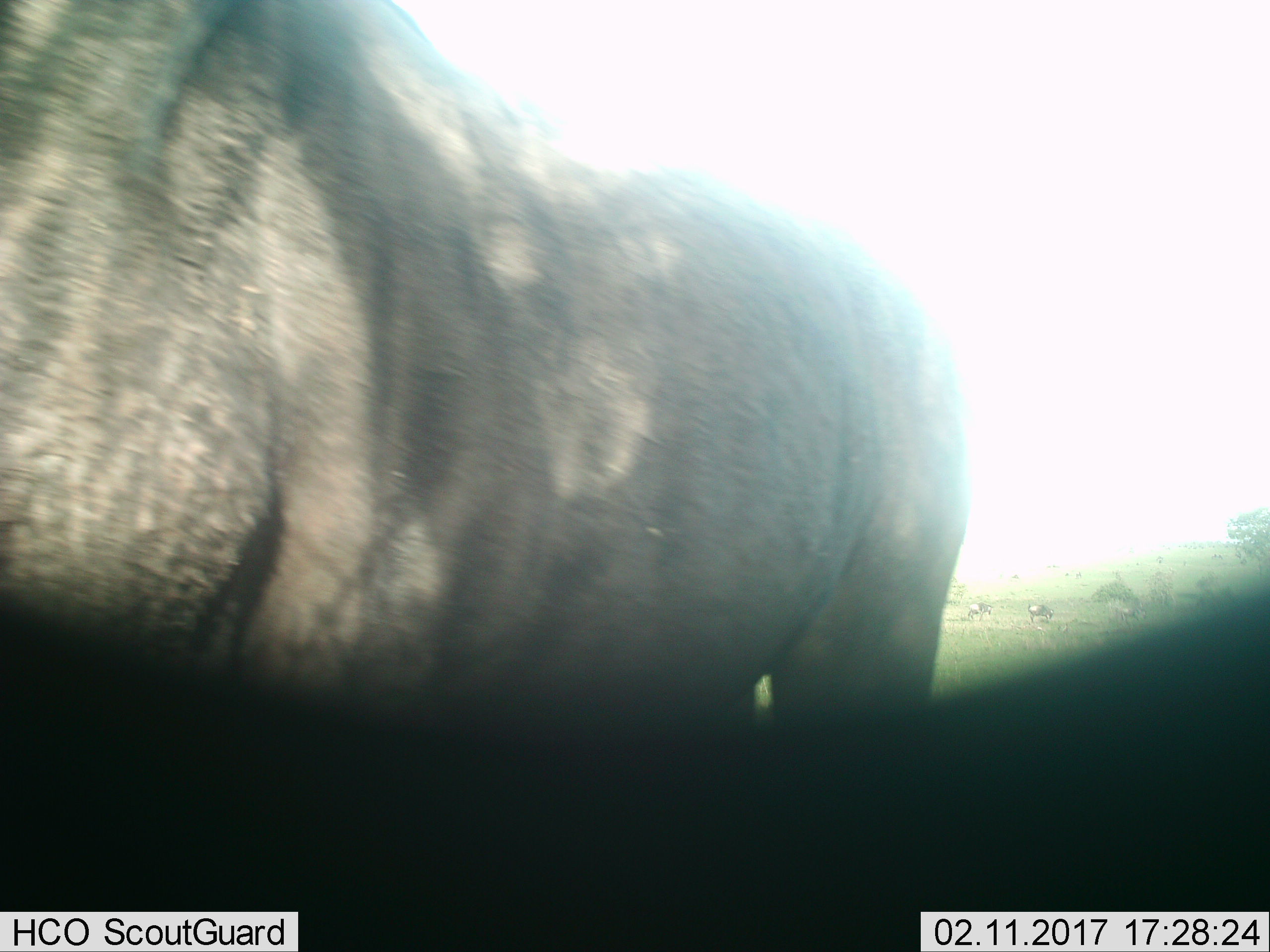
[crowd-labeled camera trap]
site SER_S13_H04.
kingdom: Animalia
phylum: Chordata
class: Mammalia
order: Artiodactyla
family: Bovidae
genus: Connochaetes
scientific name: Connochaetes taurinus taurinus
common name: blue wildebeest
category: wildebeestblue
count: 3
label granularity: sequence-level